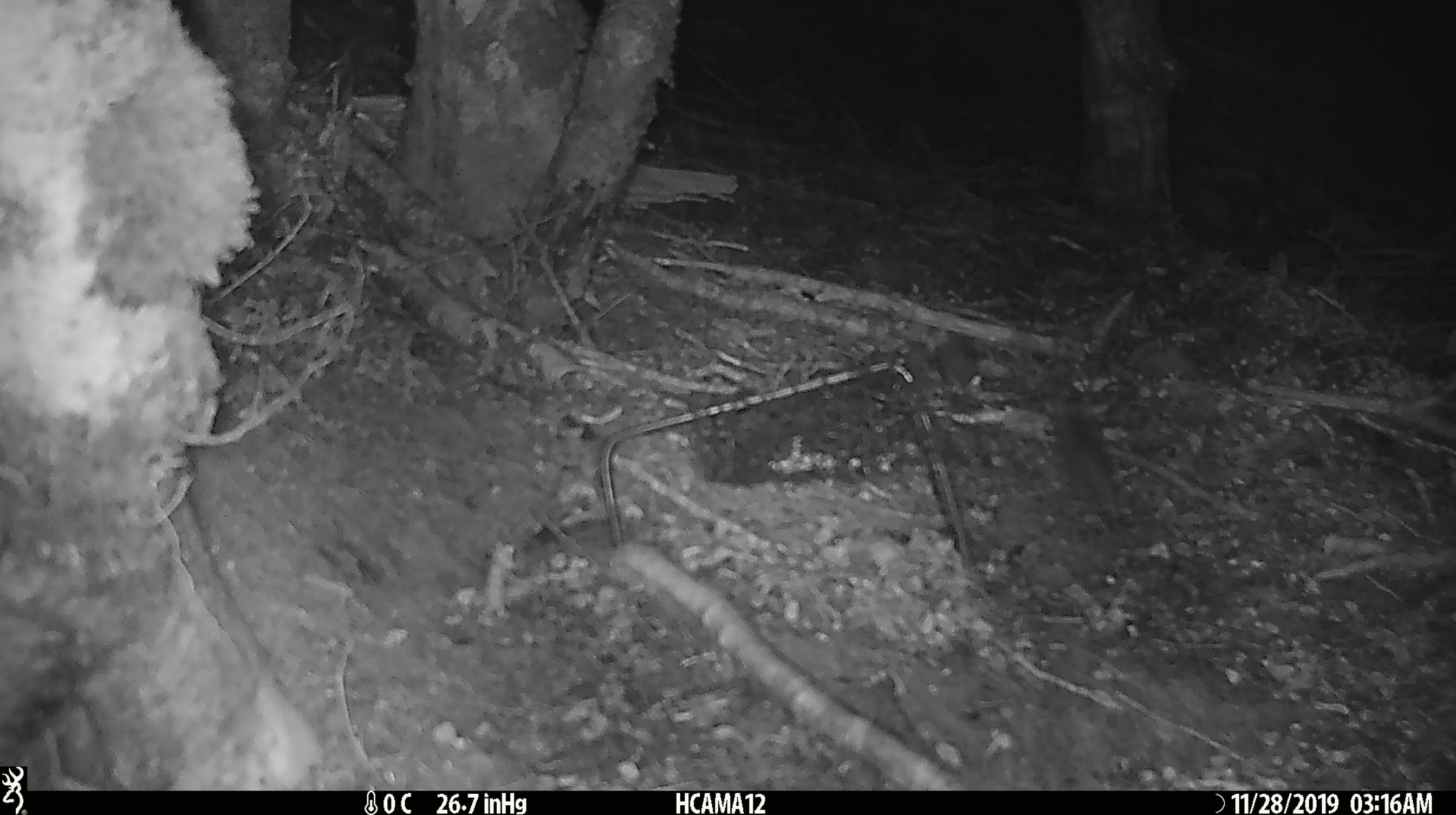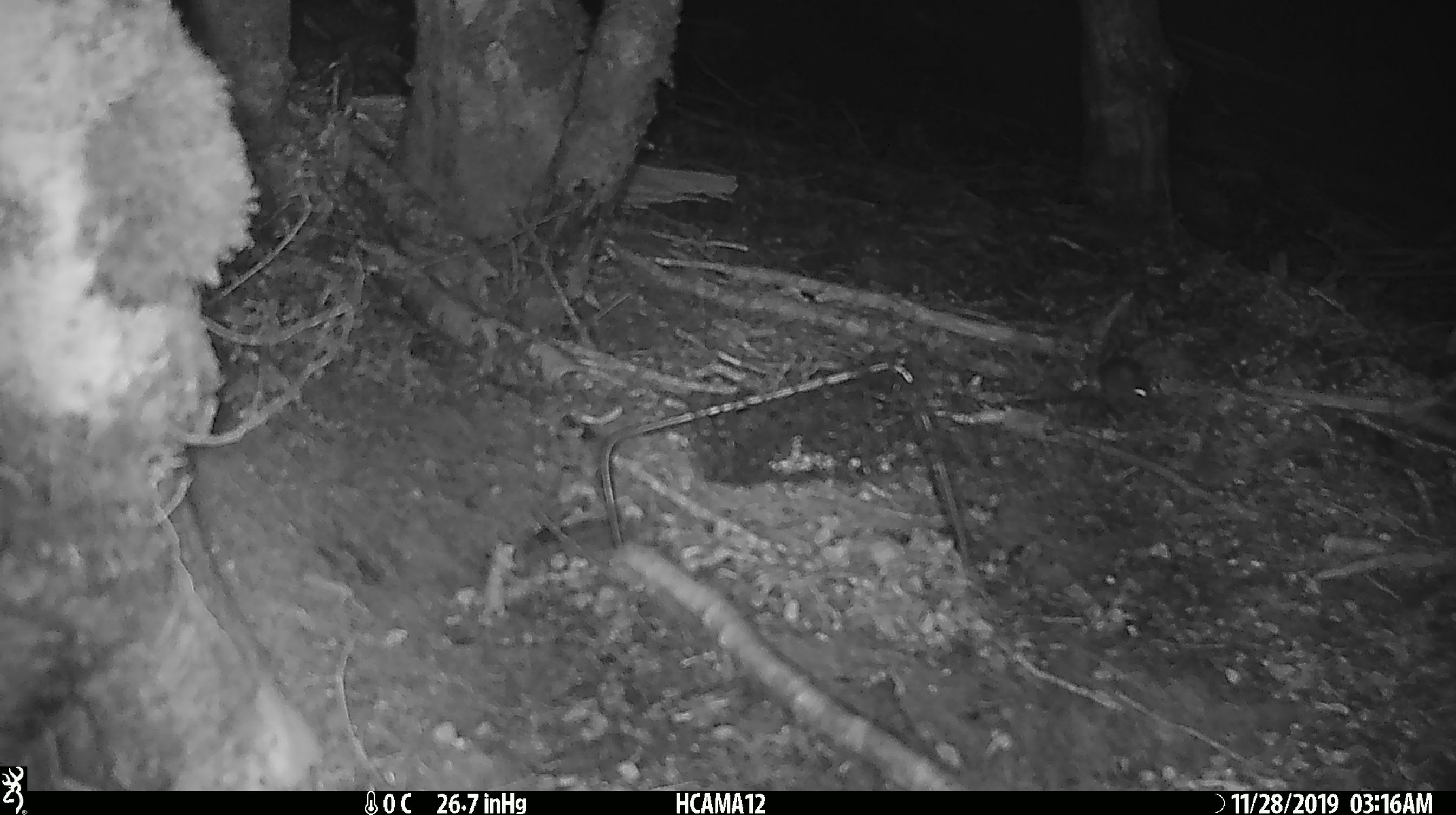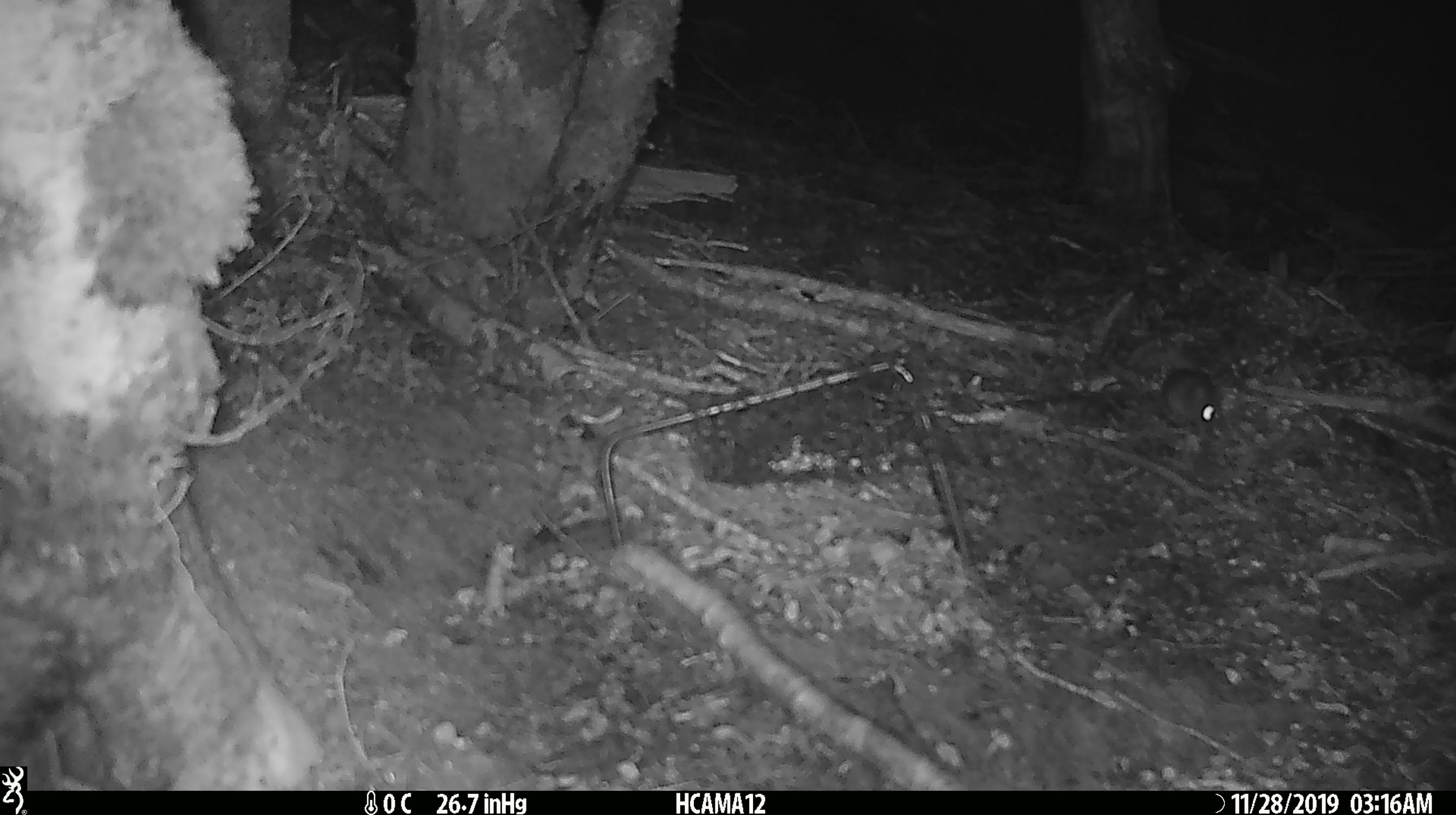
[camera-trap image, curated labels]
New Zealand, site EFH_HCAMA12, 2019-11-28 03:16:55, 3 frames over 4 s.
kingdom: Animalia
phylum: Chordata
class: Mammalia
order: Rodentia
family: Muridae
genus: Mus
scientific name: Mus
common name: mouse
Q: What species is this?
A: Mouse (Mus).